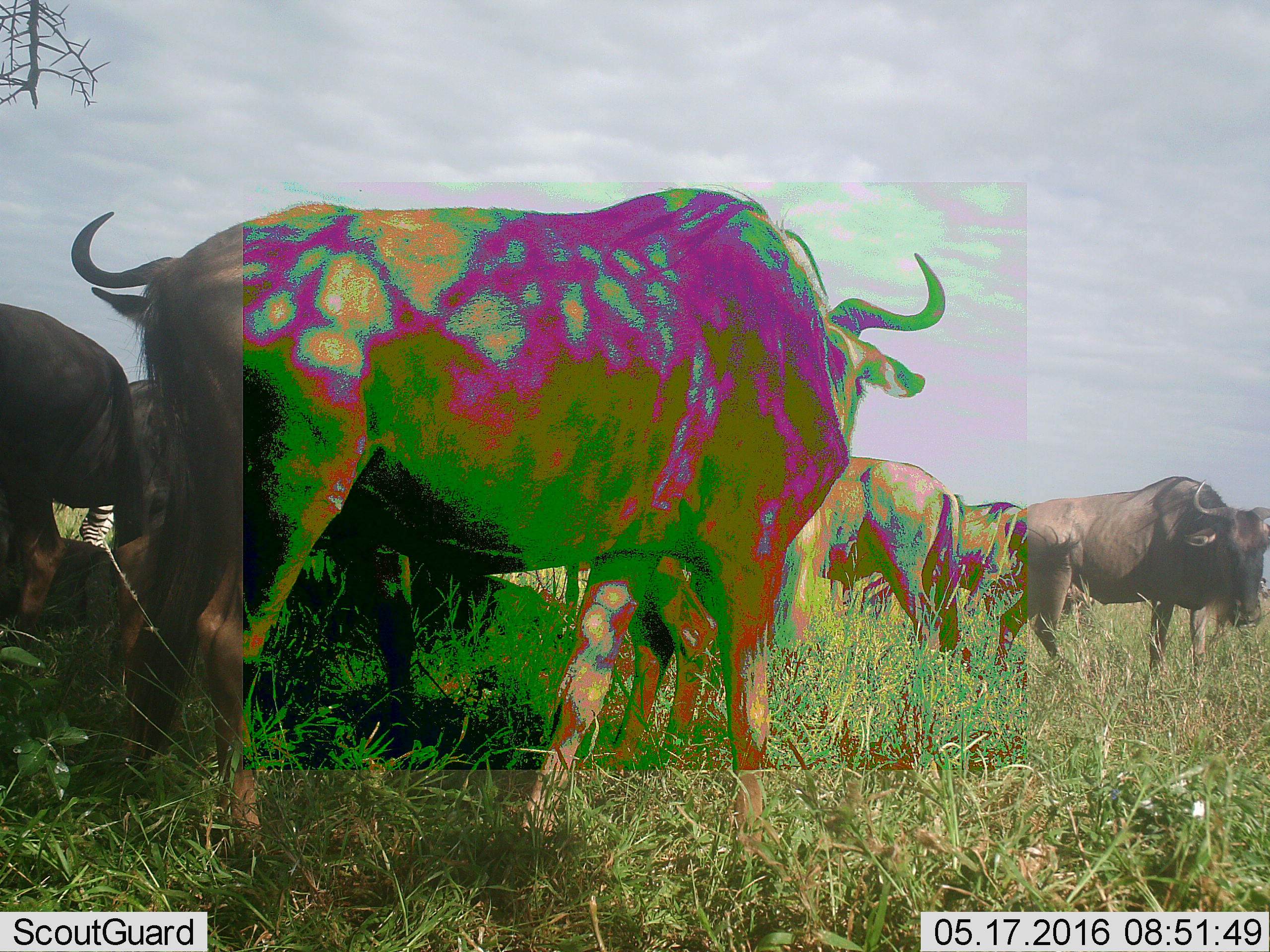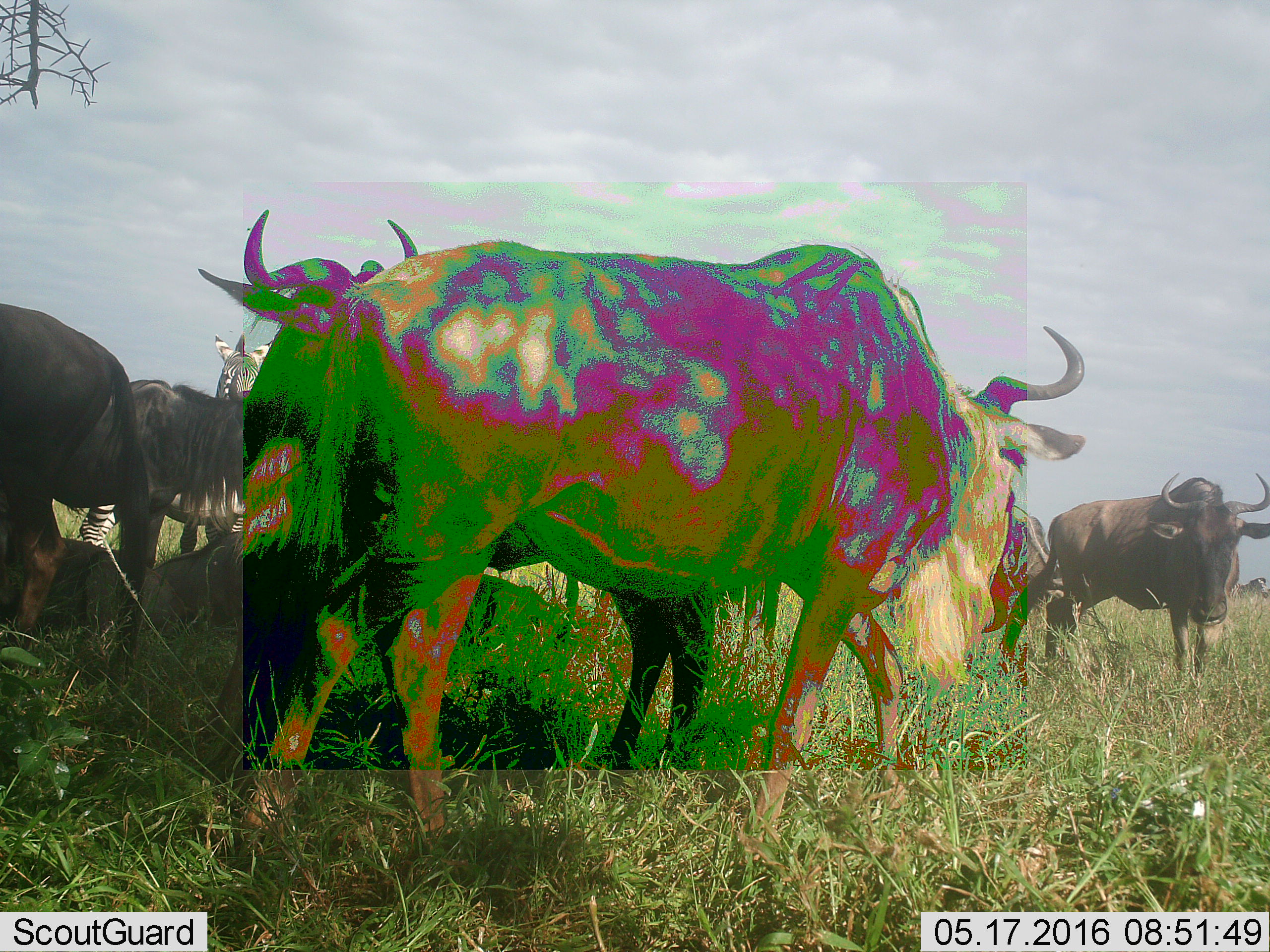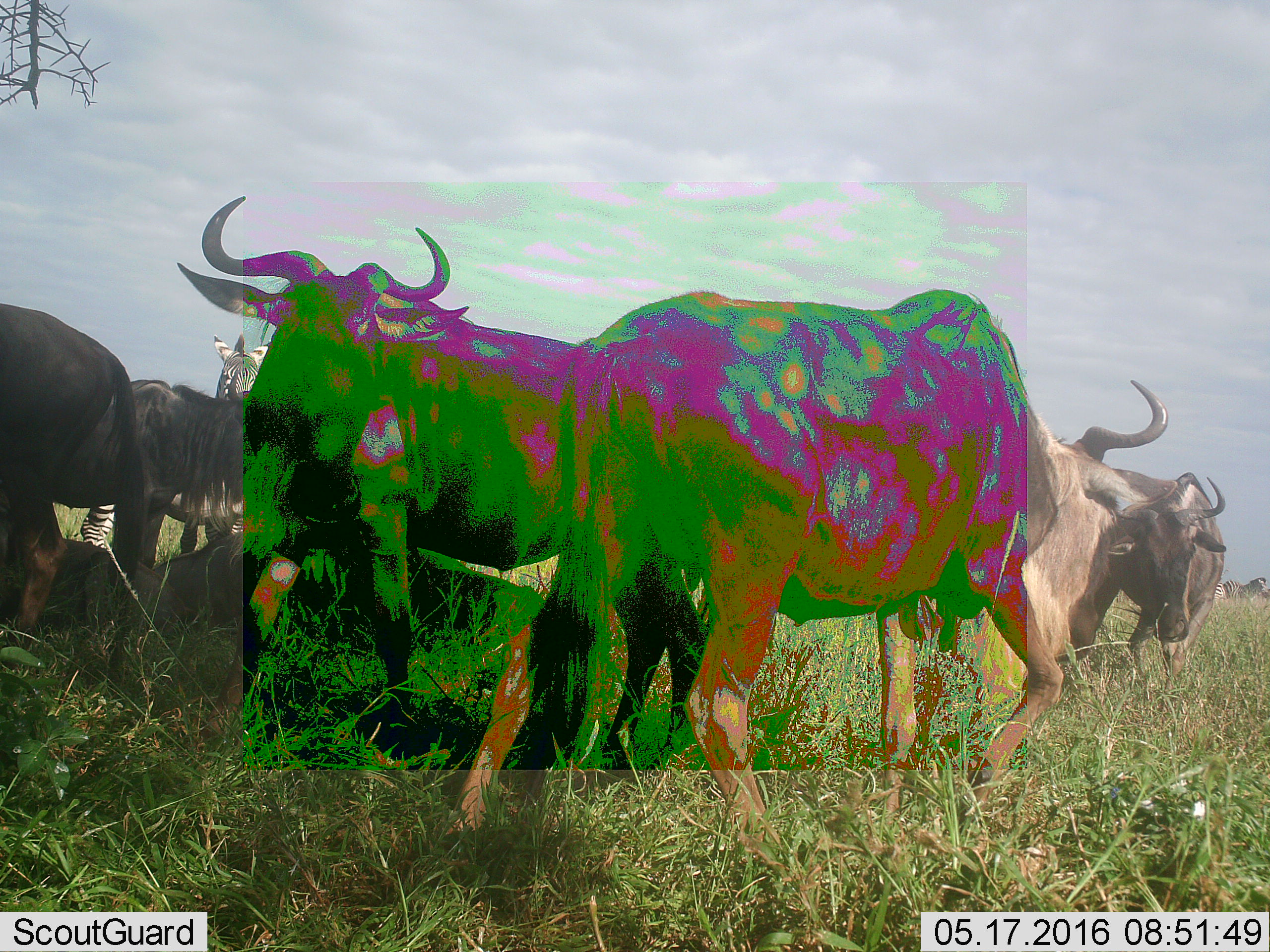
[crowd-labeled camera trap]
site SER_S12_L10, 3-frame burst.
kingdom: Animalia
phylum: Chordata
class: Mammalia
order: Artiodactyla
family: Bovidae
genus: Connochaetes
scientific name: Connochaetes taurinus taurinus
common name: blue wildebeest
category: wildebeestblue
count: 8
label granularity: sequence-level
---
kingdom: Animalia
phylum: Chordata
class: Mammalia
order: Perissodactyla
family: Equidae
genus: Equus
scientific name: Equus quagga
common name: plains zebra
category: zebraplains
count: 3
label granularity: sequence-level